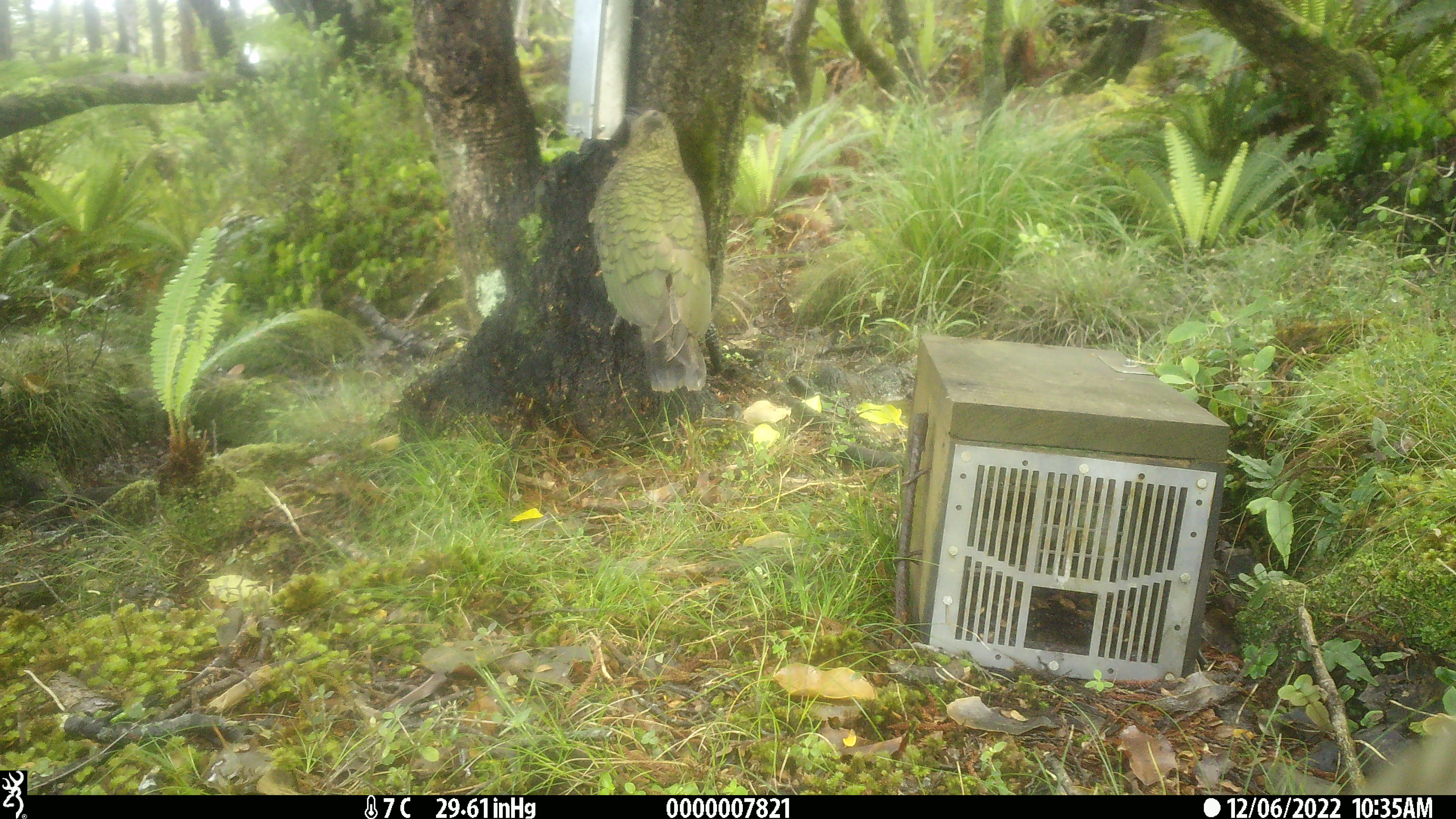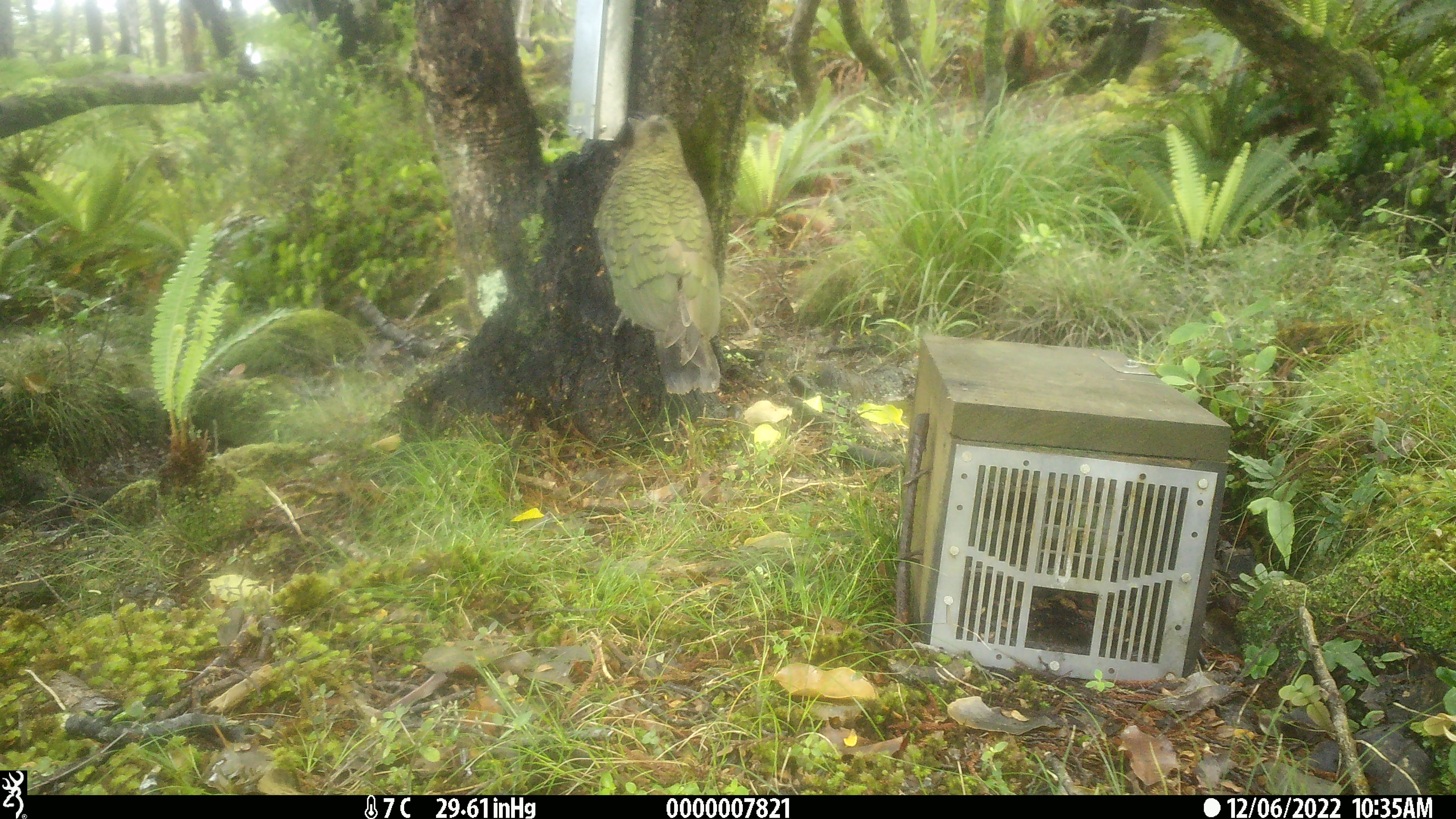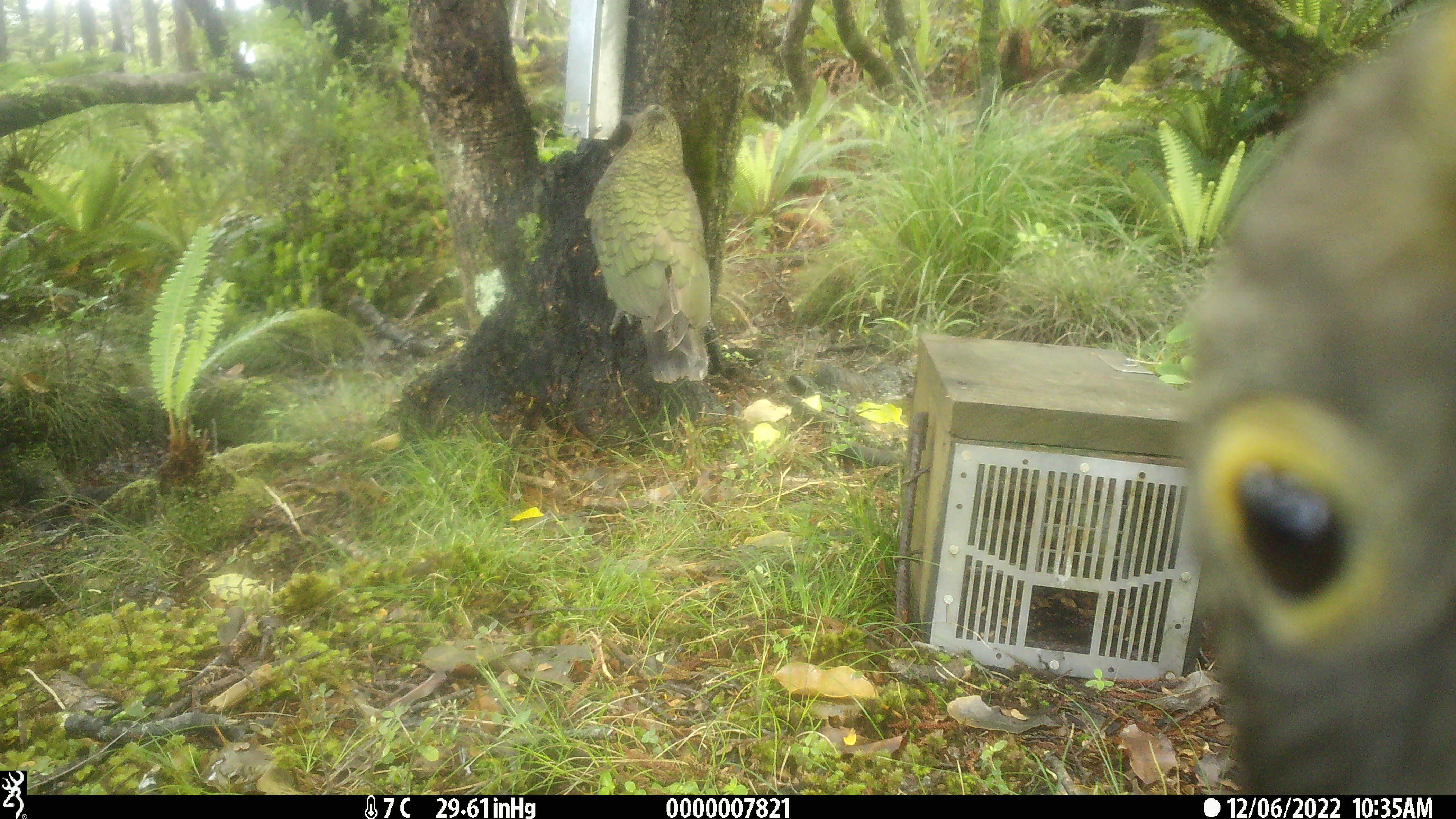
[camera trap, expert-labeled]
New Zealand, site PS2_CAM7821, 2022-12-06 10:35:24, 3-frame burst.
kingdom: Animalia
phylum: Chordata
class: Aves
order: Psittaciformes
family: Strigopidae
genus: Nestor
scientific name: Nestor notabilis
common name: kea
Kea (Nestor notabilis).